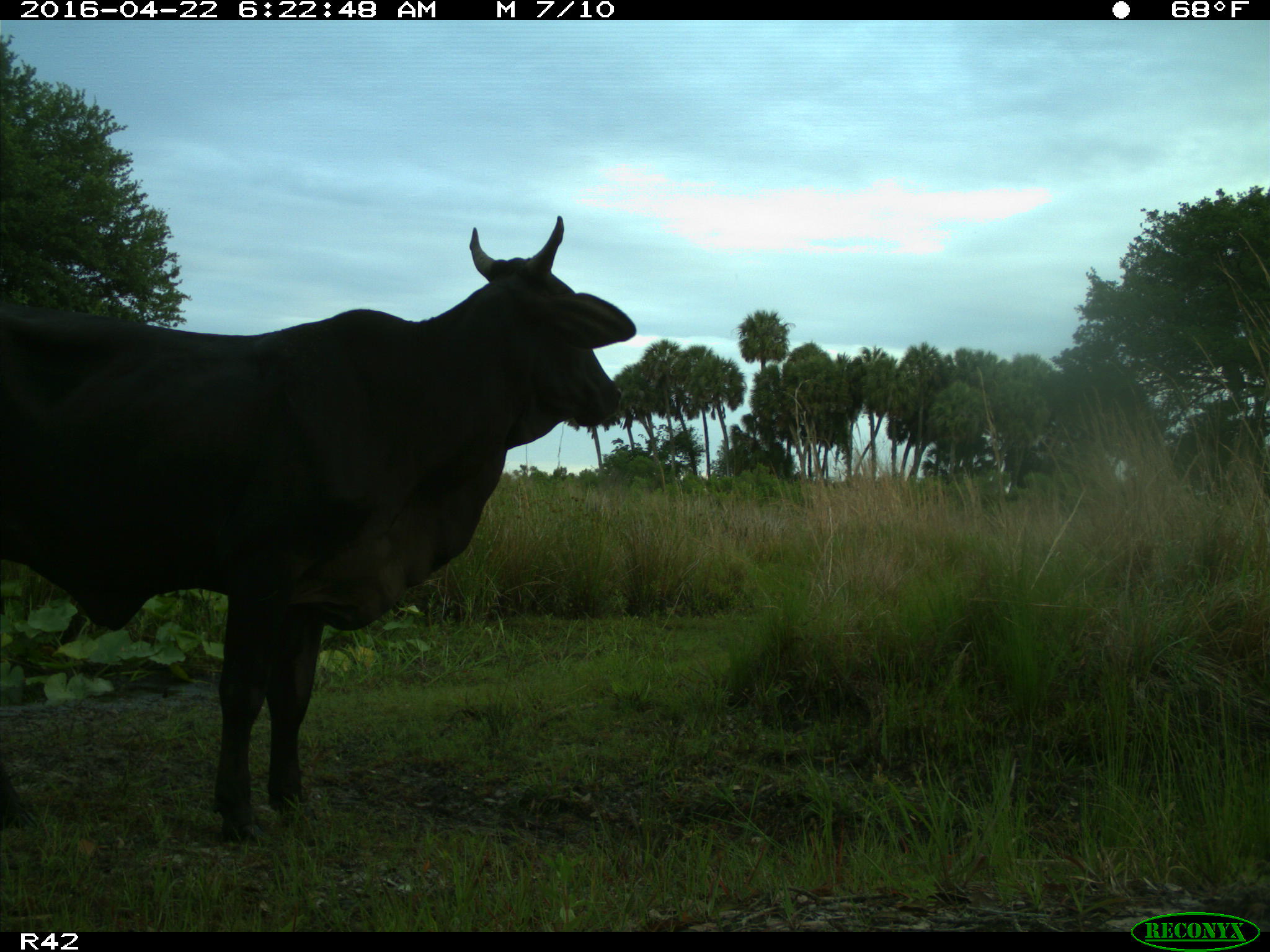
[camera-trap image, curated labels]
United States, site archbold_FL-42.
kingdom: Animalia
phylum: Chordata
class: Mammalia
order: Artiodactyla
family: Bovidae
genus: Bos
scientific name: Bos taurus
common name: domestic cow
Bos taurus (domestic cow).